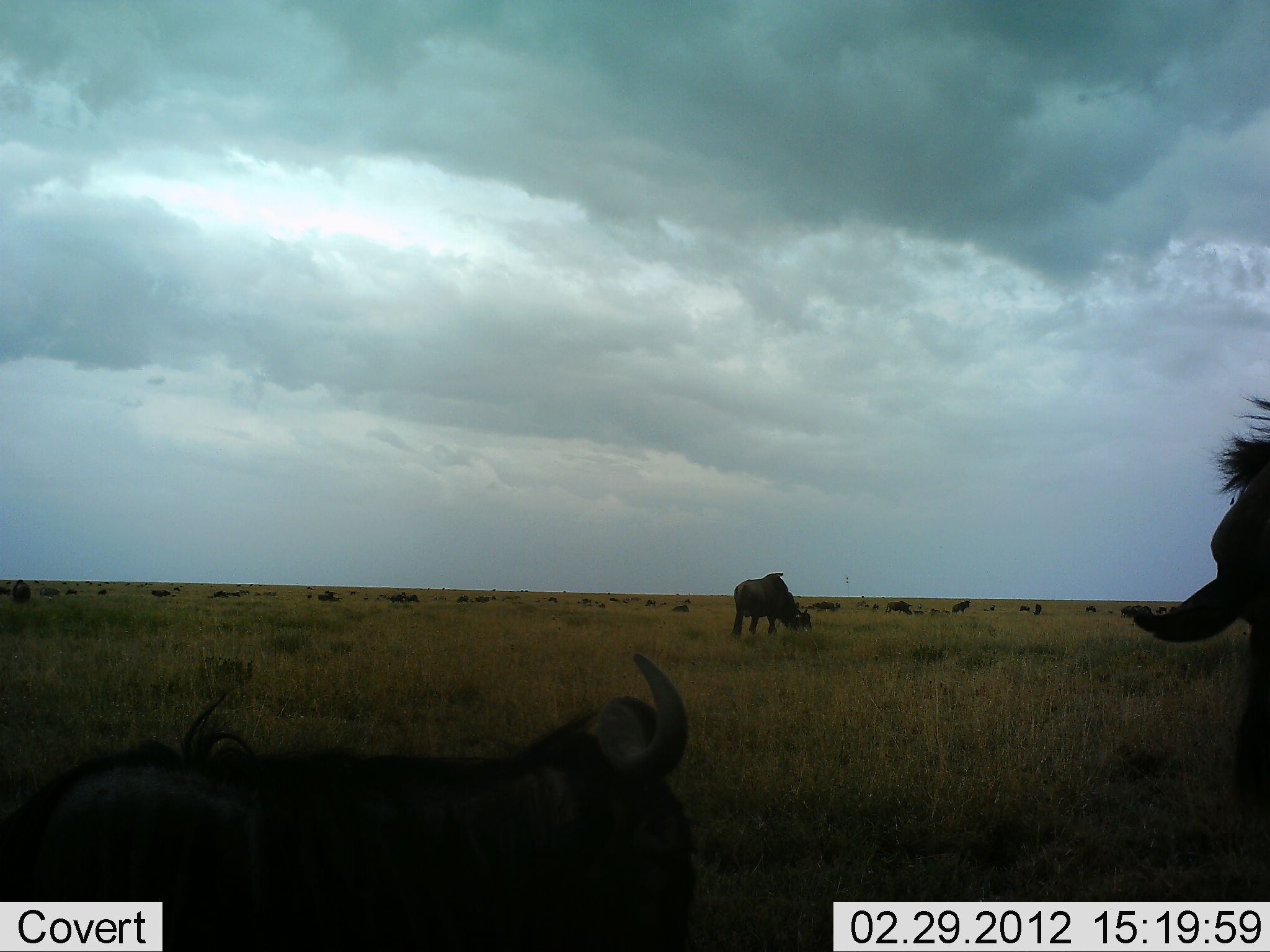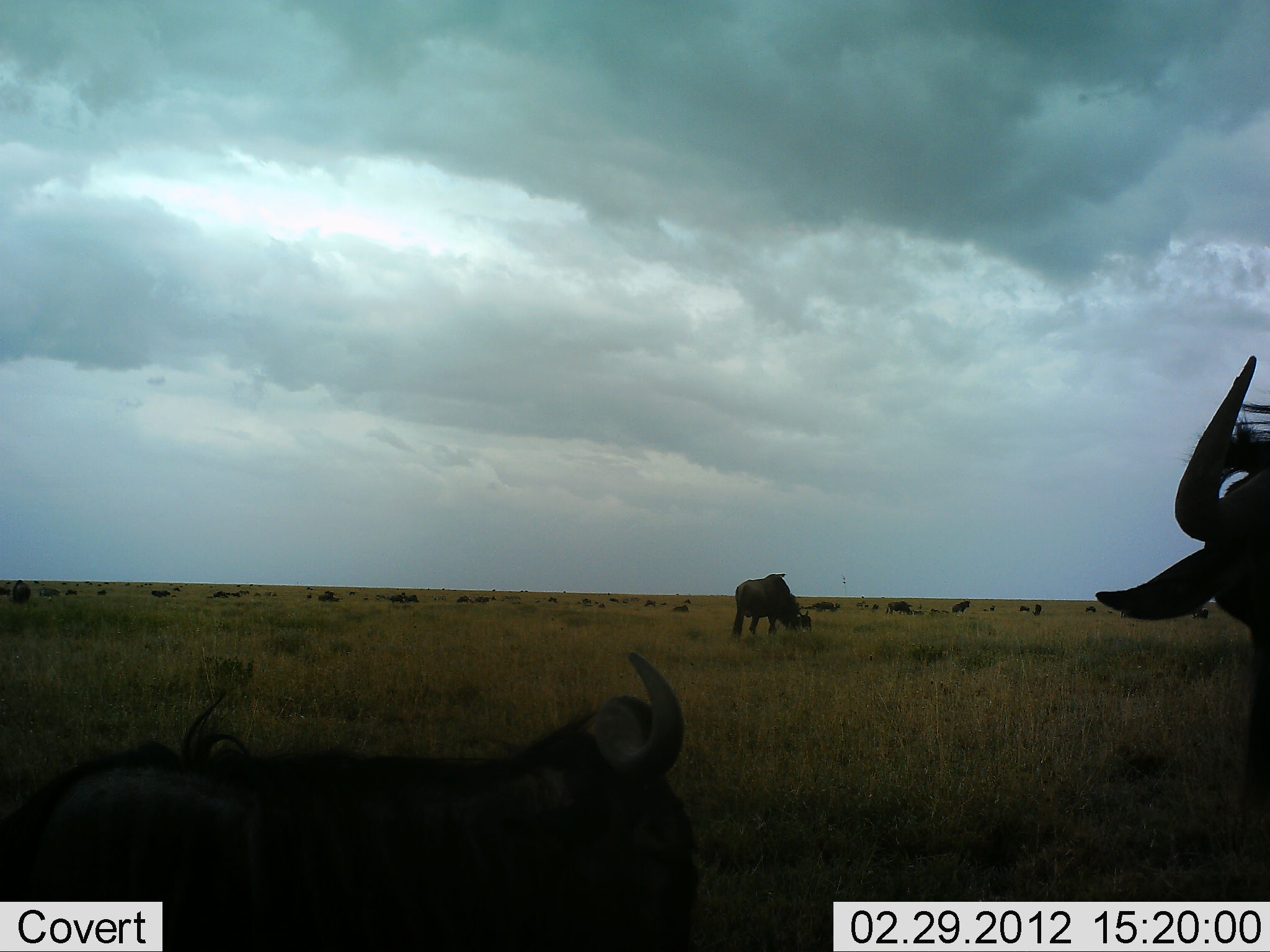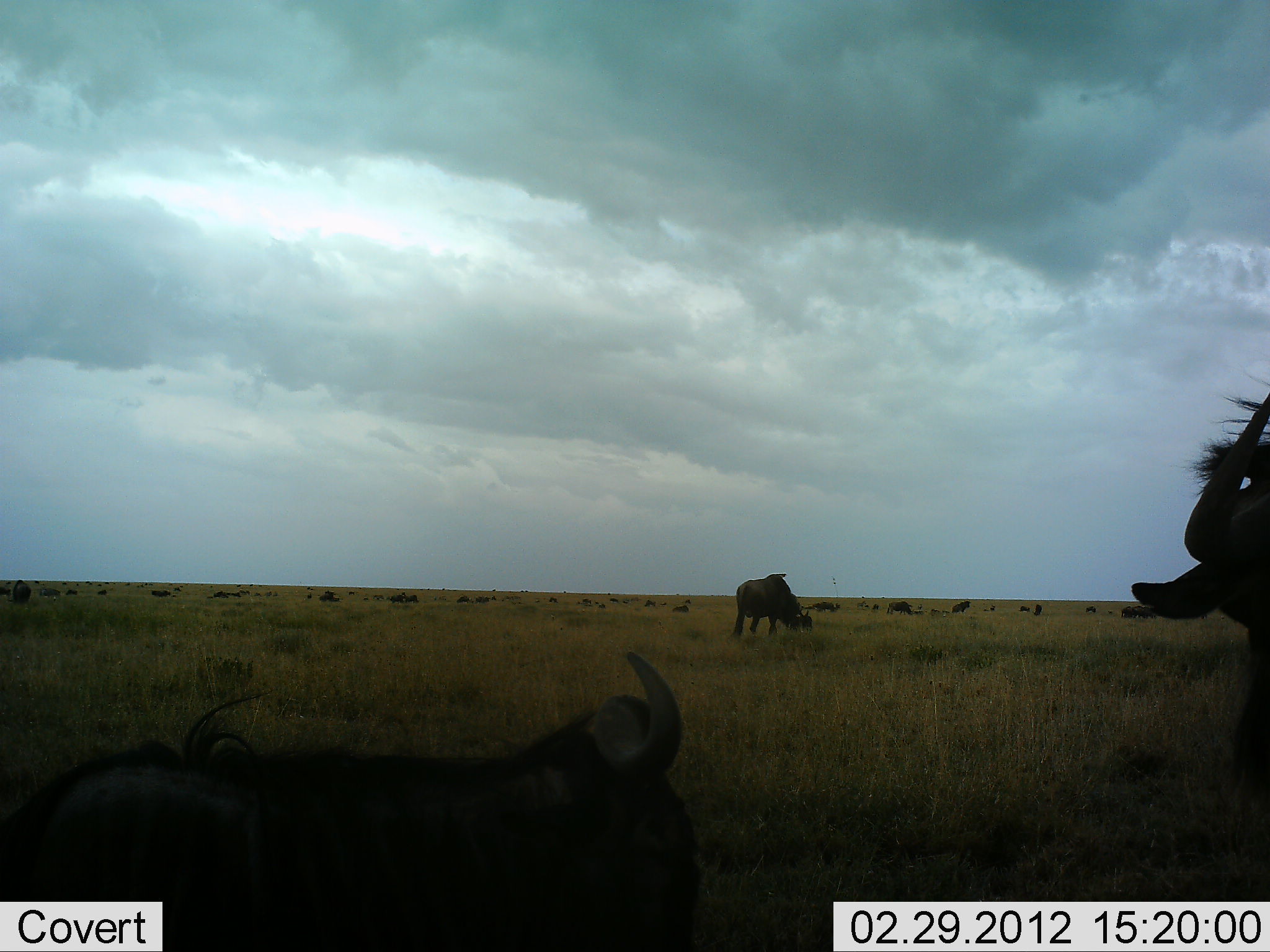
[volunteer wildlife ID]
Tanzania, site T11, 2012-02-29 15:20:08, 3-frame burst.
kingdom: Animalia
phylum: Chordata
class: Mammalia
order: Artiodactyla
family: Bovidae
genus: Connochaetes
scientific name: Connochaetes taurinus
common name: blue wildebeest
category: wildebeest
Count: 11-50.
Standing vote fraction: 60%.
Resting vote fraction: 67%.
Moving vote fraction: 20%.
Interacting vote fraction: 7%.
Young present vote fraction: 0%.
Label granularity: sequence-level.